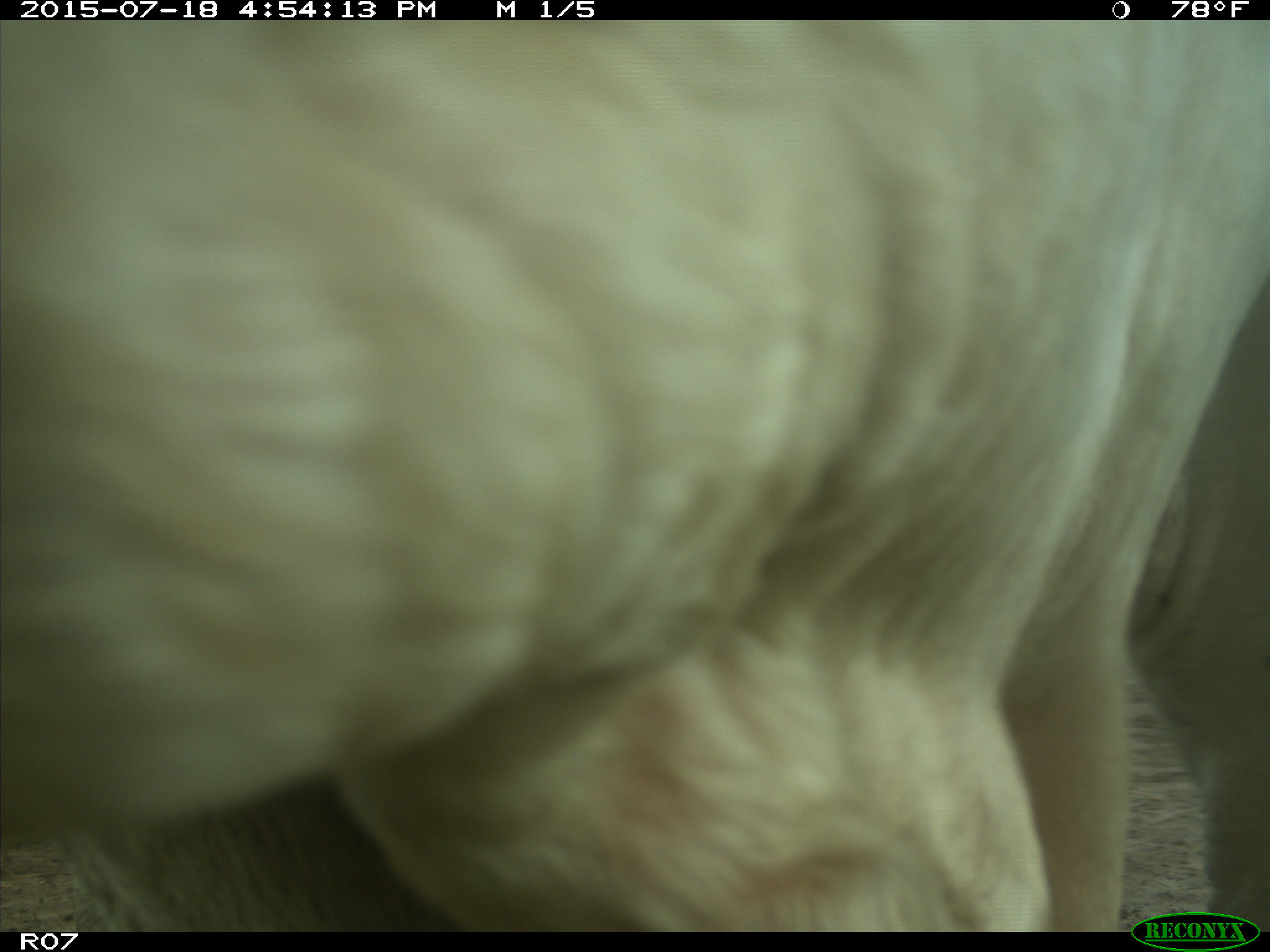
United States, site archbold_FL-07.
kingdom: Animalia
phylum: Chordata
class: Mammalia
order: Artiodactyla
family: Bovidae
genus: Bos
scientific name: Bos taurus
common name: domestic cow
Bos taurus (domestic cow).